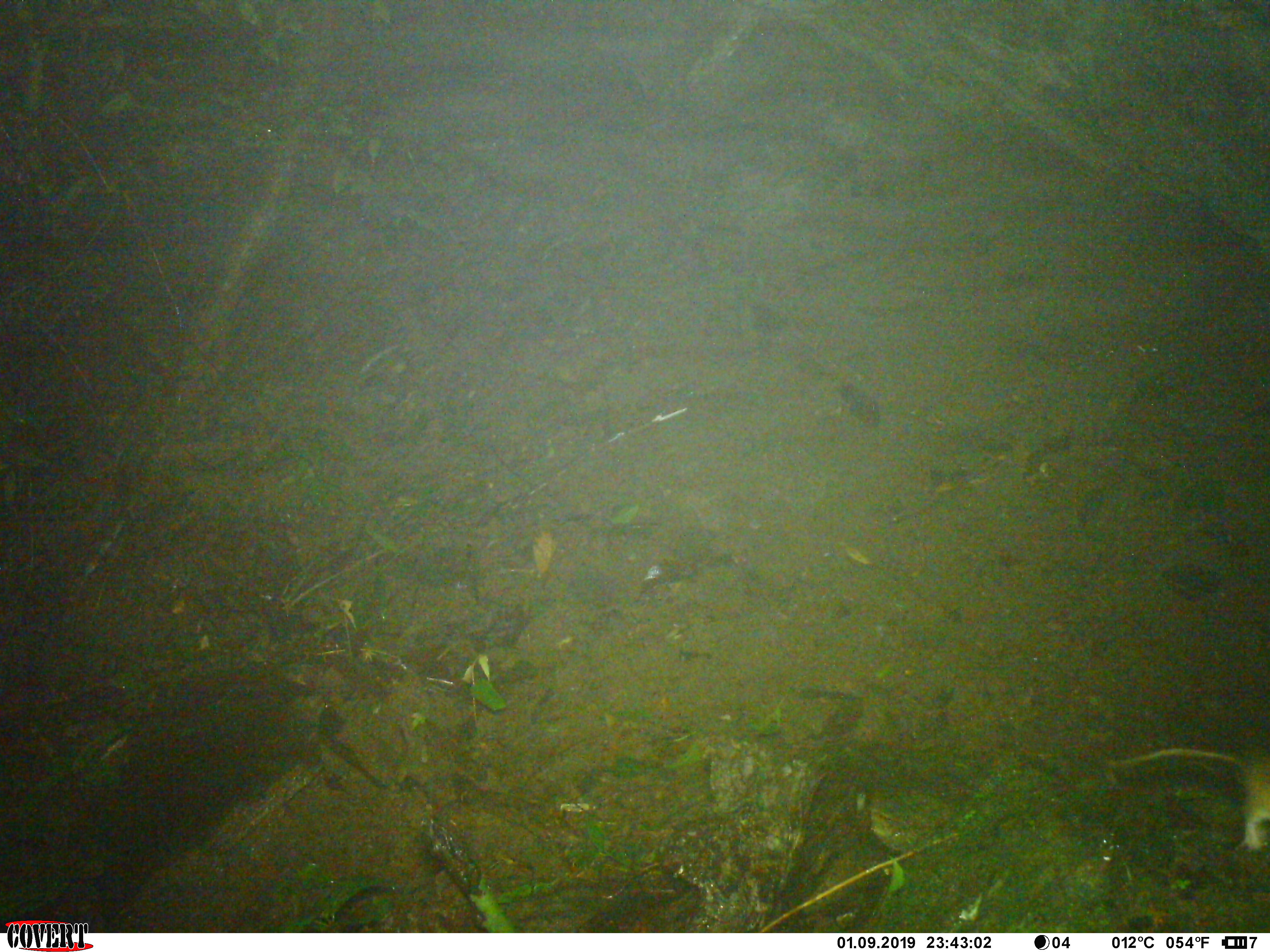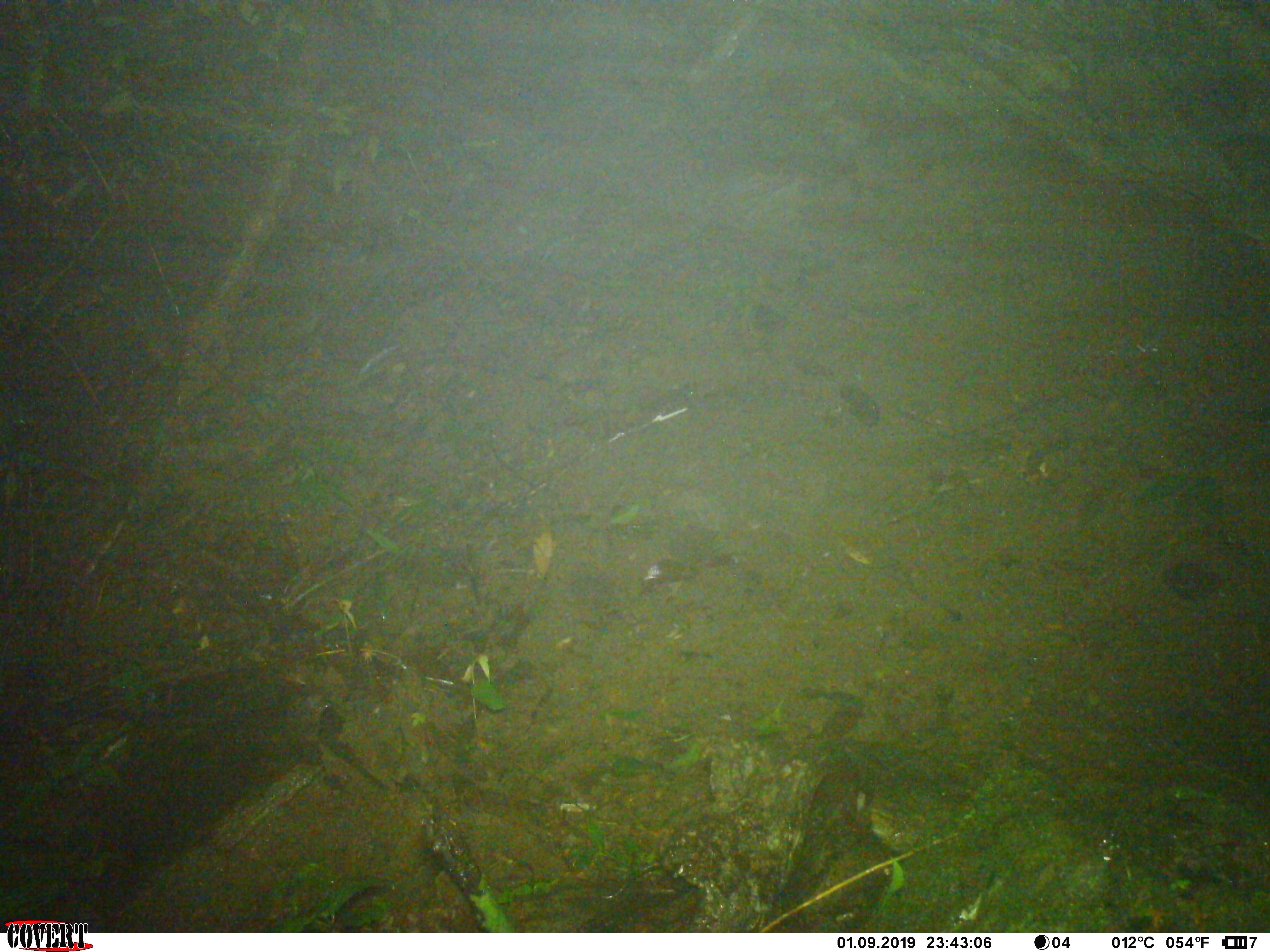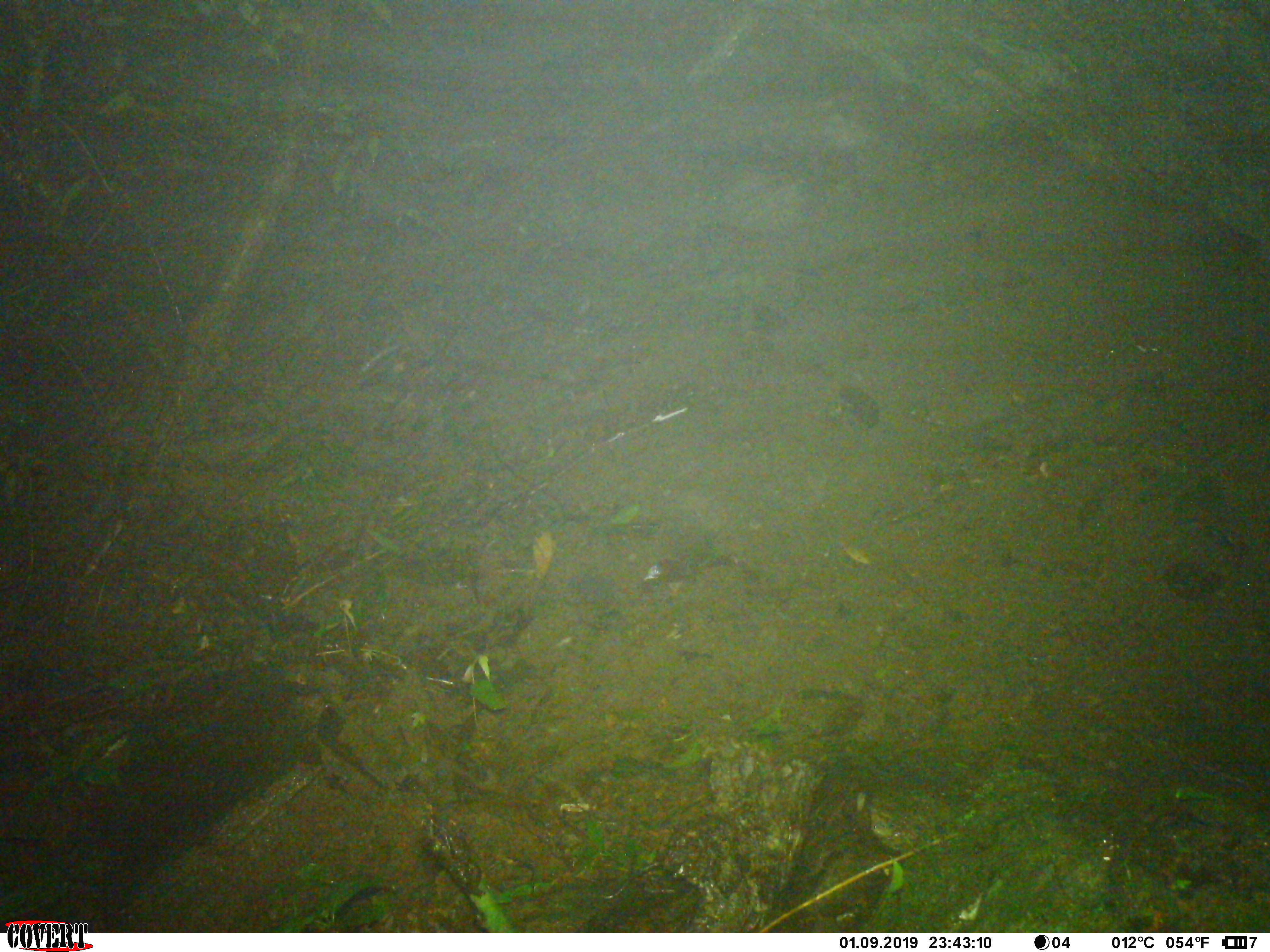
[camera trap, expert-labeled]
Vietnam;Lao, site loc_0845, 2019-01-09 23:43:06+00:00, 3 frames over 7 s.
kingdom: Animalia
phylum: Chordata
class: Mammalia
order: Rodentia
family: Muridae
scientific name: Muridae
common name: old-world mice and rats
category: unidentified murid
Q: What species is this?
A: Unidentified murid (old-world mice and rats) (Muridae).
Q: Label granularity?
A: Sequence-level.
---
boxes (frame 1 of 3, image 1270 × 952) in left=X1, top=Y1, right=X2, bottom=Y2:
unidentified murid: left=1100, top=743, right=1270, bottom=850